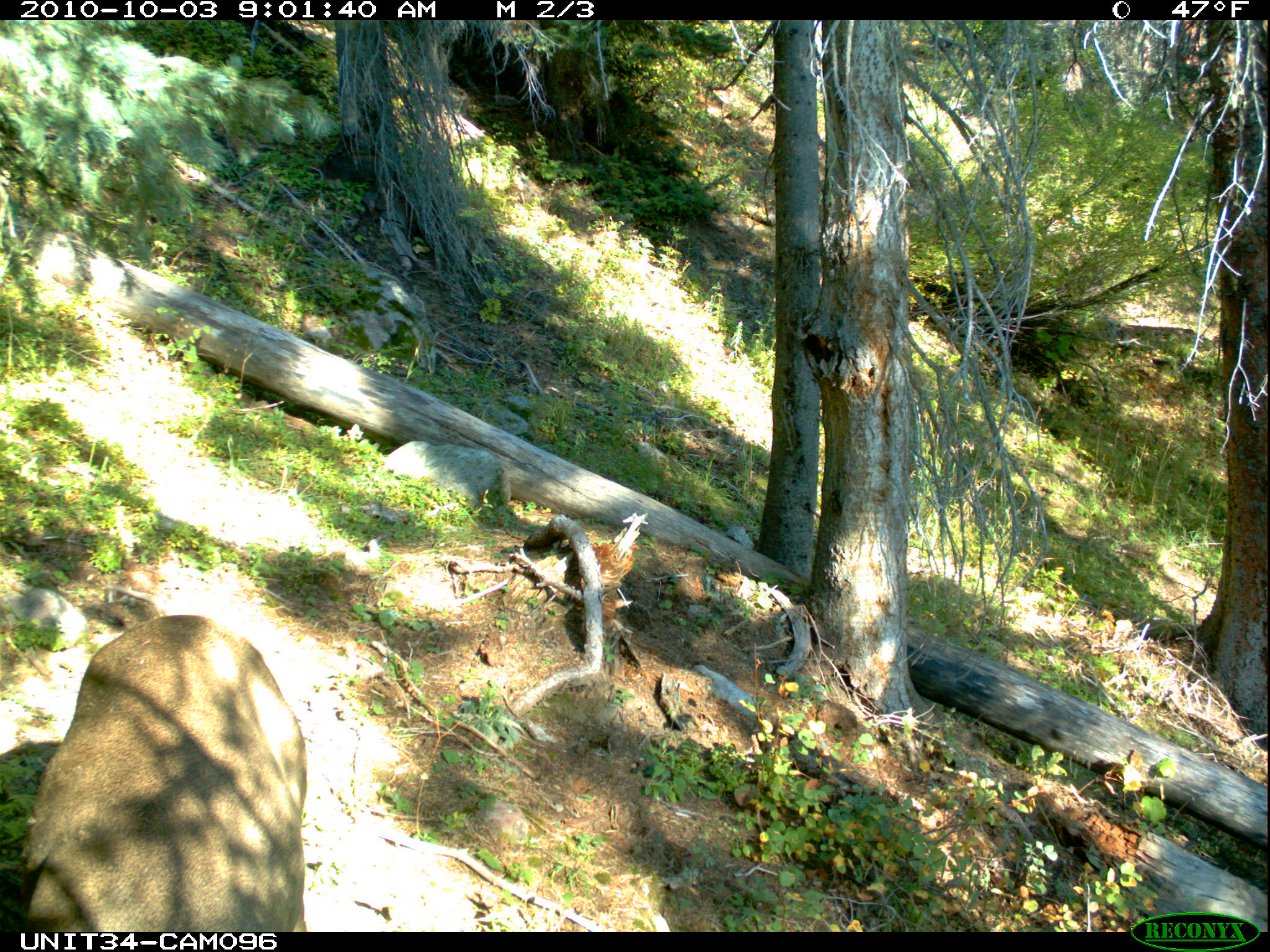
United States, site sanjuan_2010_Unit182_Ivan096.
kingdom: Animalia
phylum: Chordata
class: Mammalia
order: Artiodactyla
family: Cervidae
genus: Odocoileus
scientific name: Odocoileus hemionus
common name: mule deer